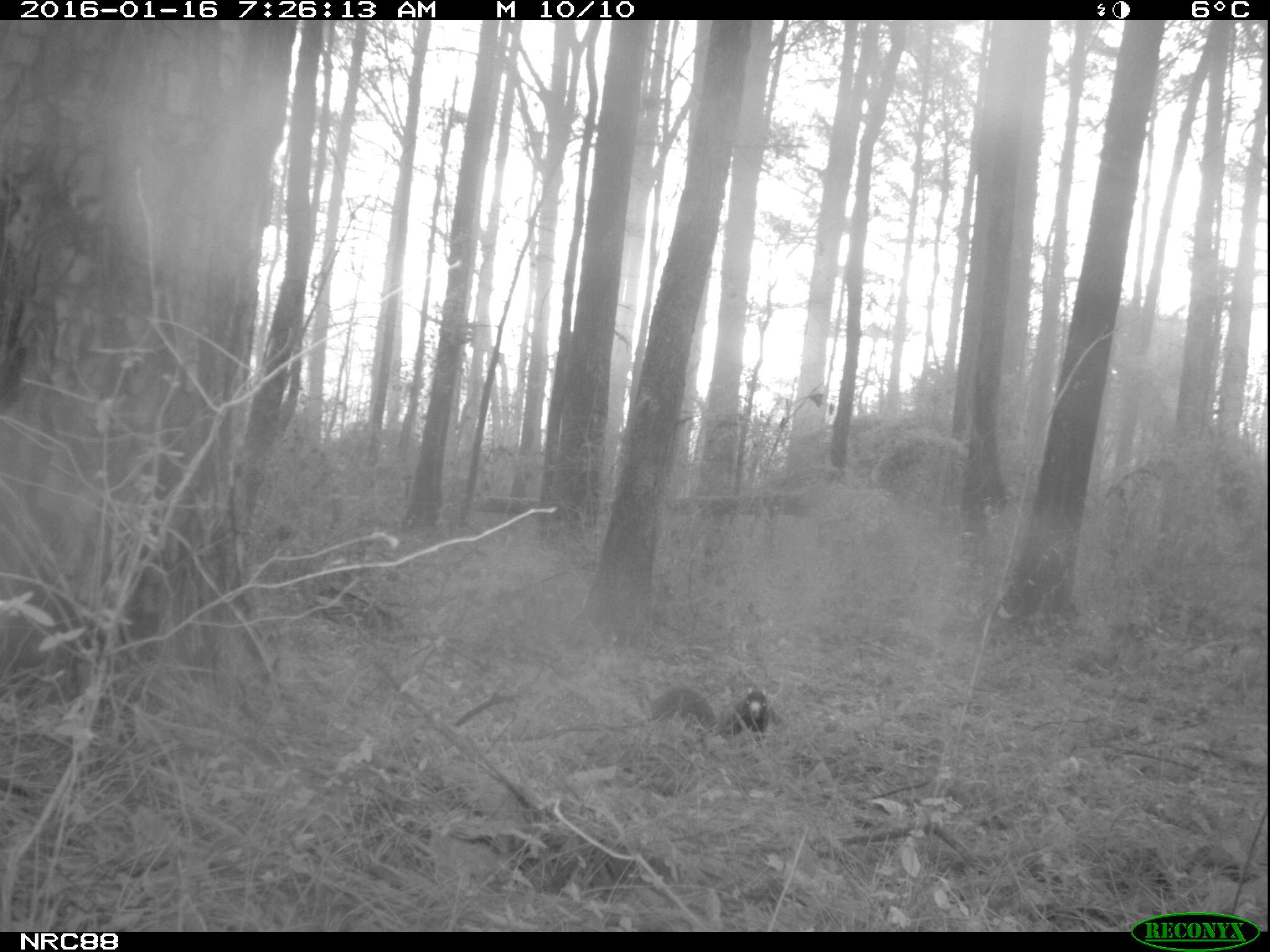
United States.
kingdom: Animalia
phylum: Chordata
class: Mammalia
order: Rodentia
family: Sciuridae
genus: Sciurus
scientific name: Sciurus niger cinereus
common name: eastern fox squirrel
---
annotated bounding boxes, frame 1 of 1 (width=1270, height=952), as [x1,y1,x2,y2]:
Eastern Fox Squirrel: [646,683,773,739]